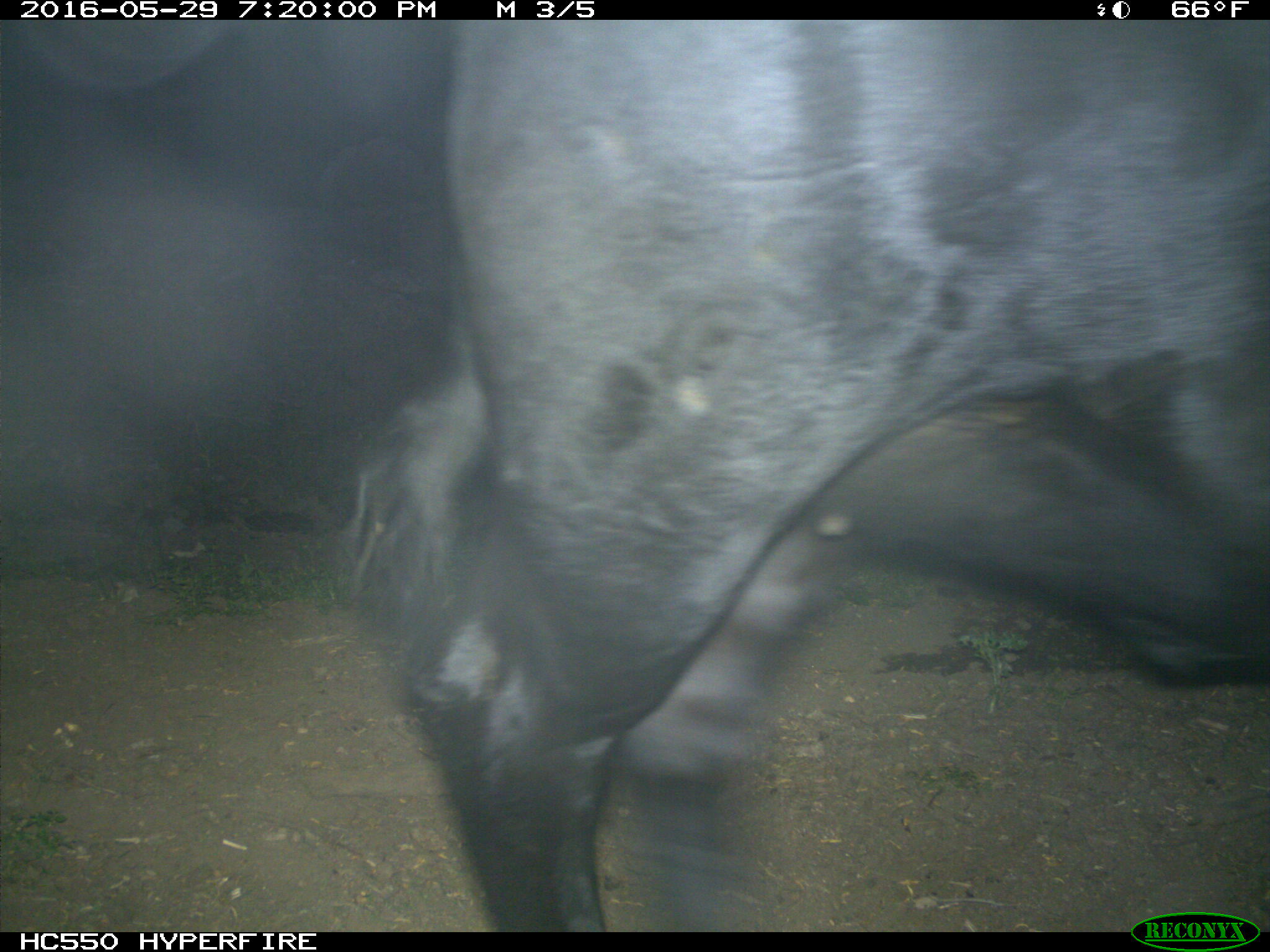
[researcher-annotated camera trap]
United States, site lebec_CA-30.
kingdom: Animalia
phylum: Chordata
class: Mammalia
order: Artiodactyla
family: Bovidae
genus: Bos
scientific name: Bos taurus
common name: domestic cow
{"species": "Bos taurus (domestic cow)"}